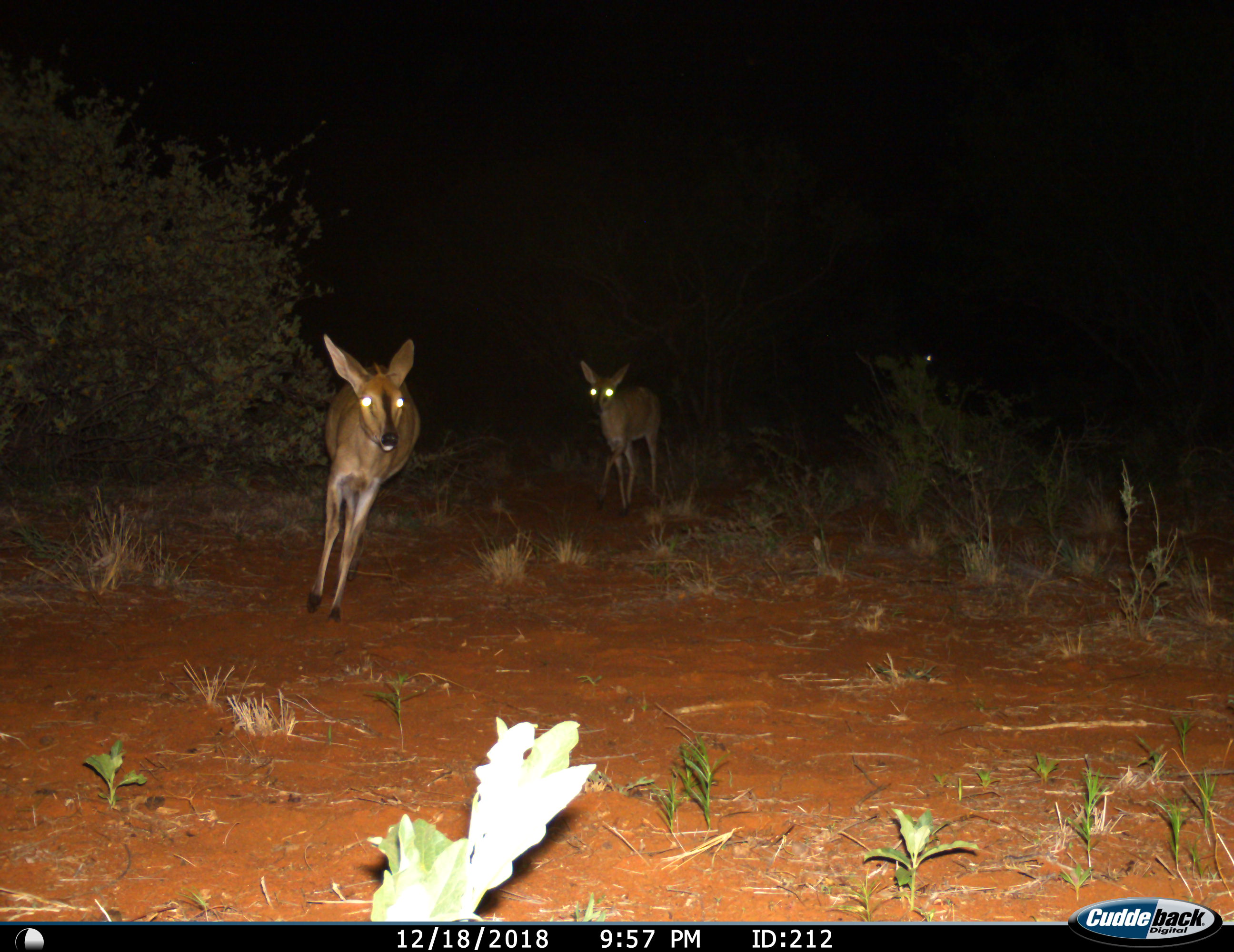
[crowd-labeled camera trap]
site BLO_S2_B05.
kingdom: Animalia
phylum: Chordata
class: Mammalia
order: Artiodactyla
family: Bovidae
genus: Sylvicapra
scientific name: Sylvicapra grimmia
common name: common duiker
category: duikercommongrey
Duikercommongrey (common duiker) (Sylvicapra grimmia), count 2. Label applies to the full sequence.